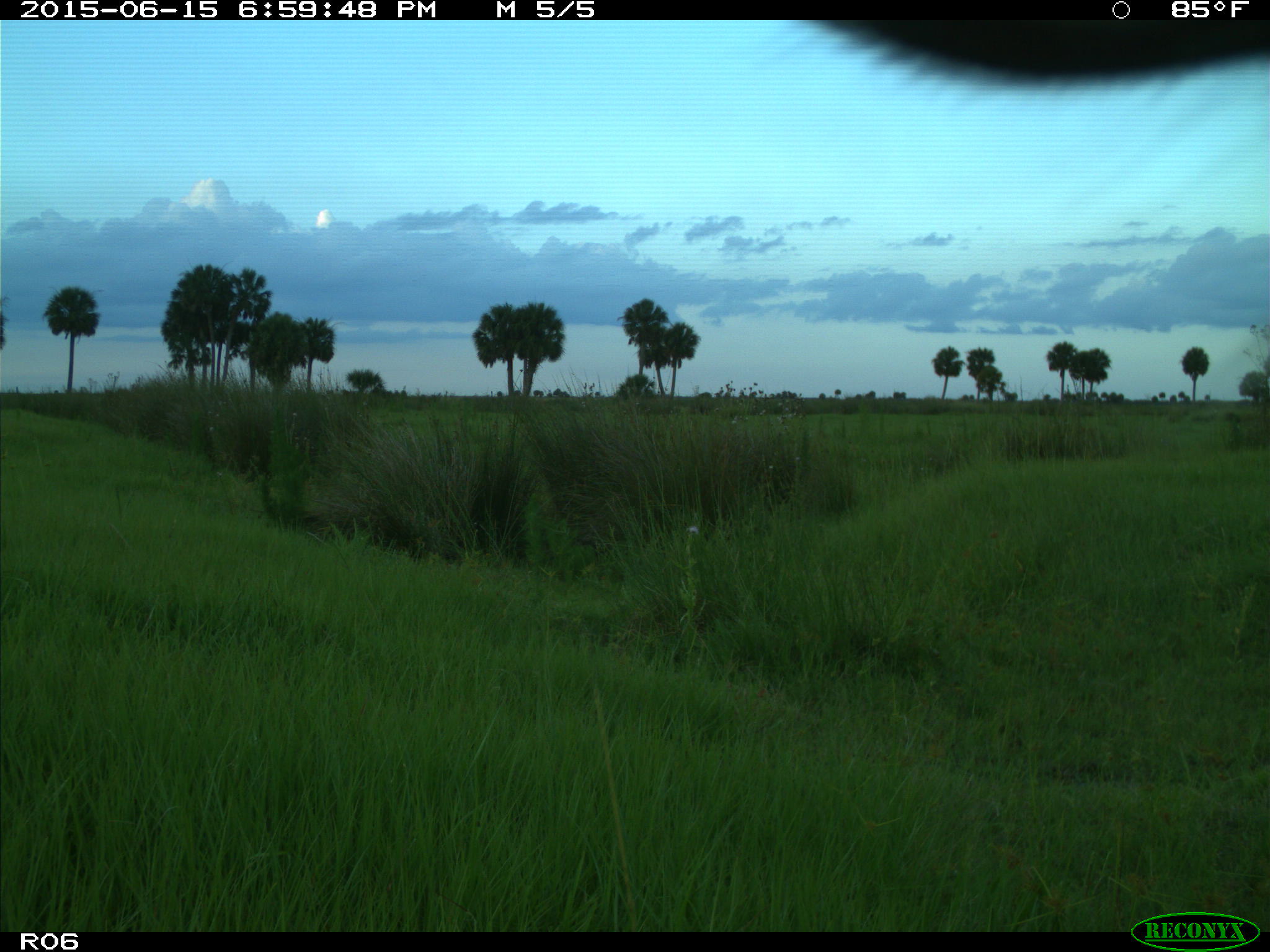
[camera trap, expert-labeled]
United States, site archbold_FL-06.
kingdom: Animalia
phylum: Chordata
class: Mammalia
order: Artiodactyla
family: Bovidae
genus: Bos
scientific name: Bos taurus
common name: domestic cow